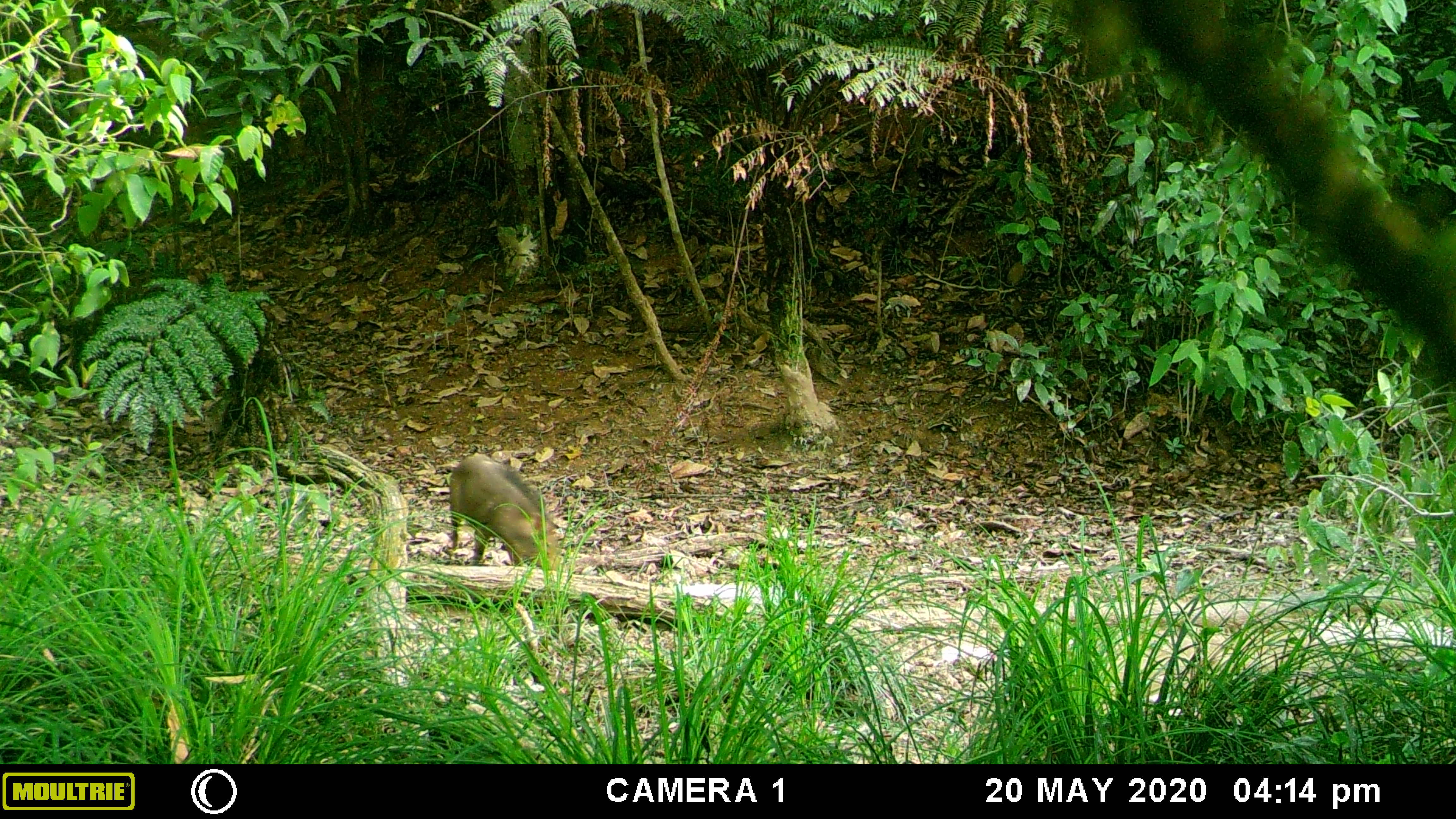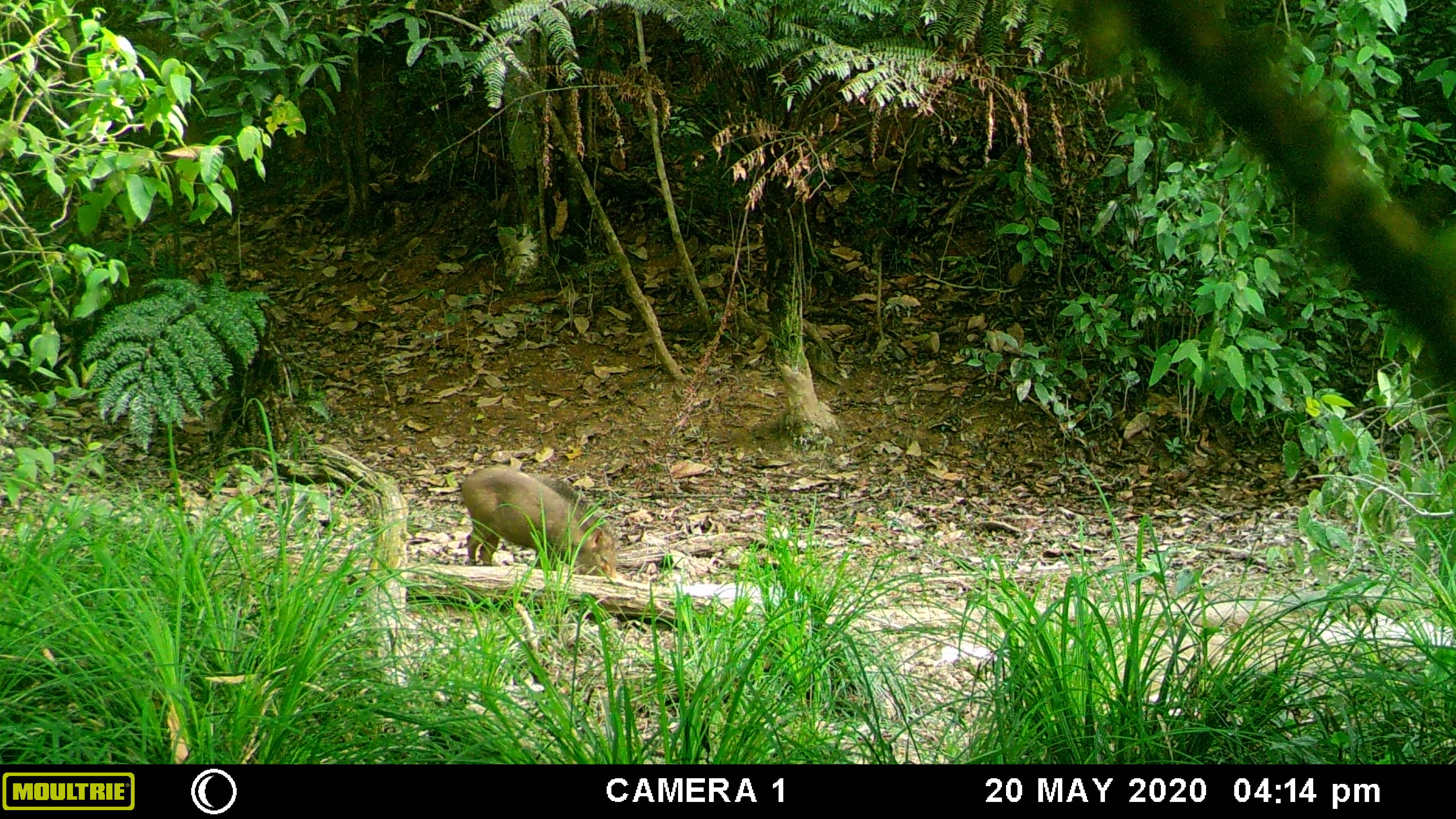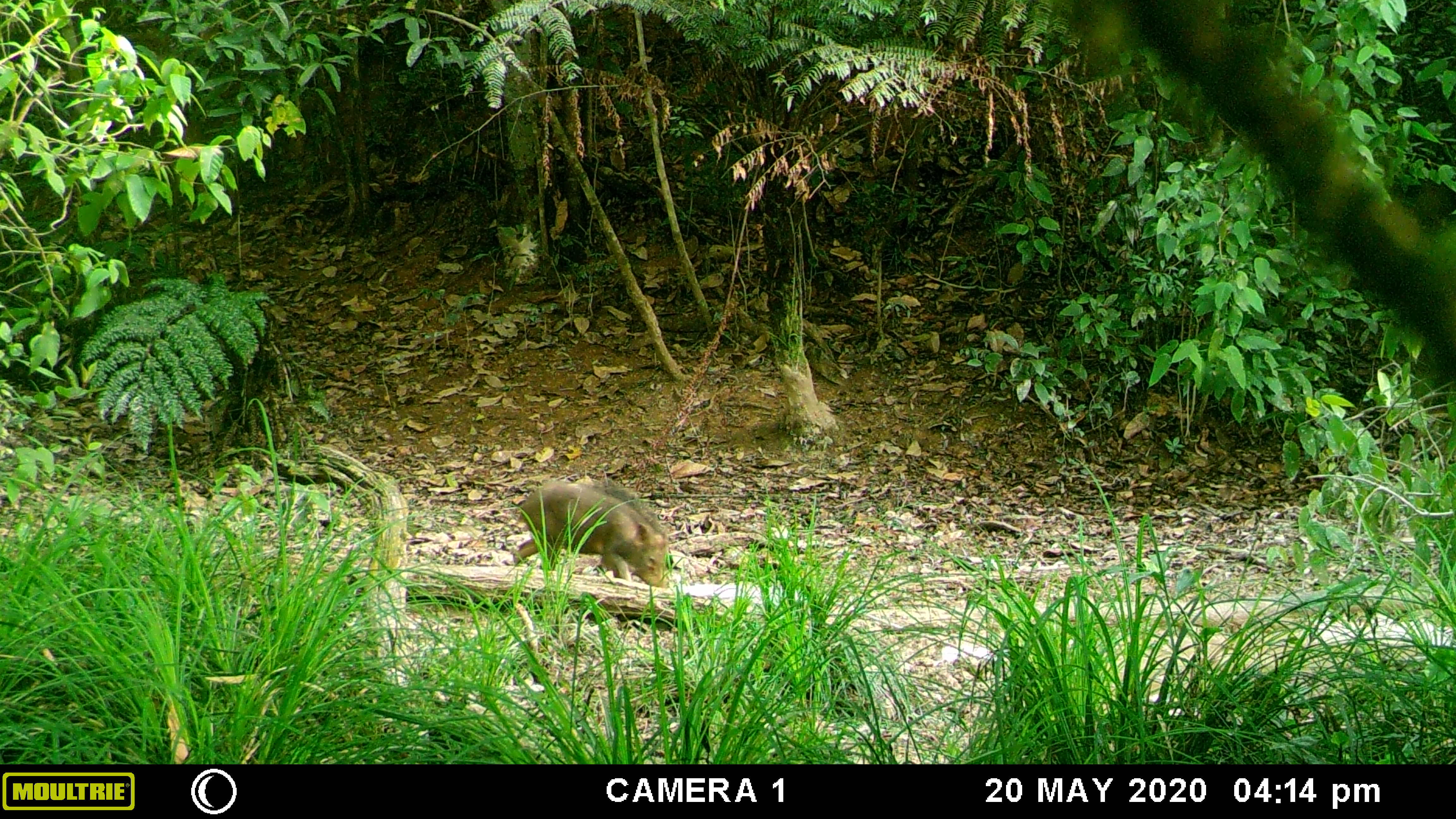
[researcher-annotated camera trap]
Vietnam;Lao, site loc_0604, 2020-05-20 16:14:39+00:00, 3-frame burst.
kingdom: Animalia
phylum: Chordata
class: Mammalia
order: Artiodactyla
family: Suidae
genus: Sus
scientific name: Sus scrofa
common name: eurasian wild pig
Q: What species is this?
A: Eurasian wild pig (Sus scrofa).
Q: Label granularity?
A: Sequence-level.